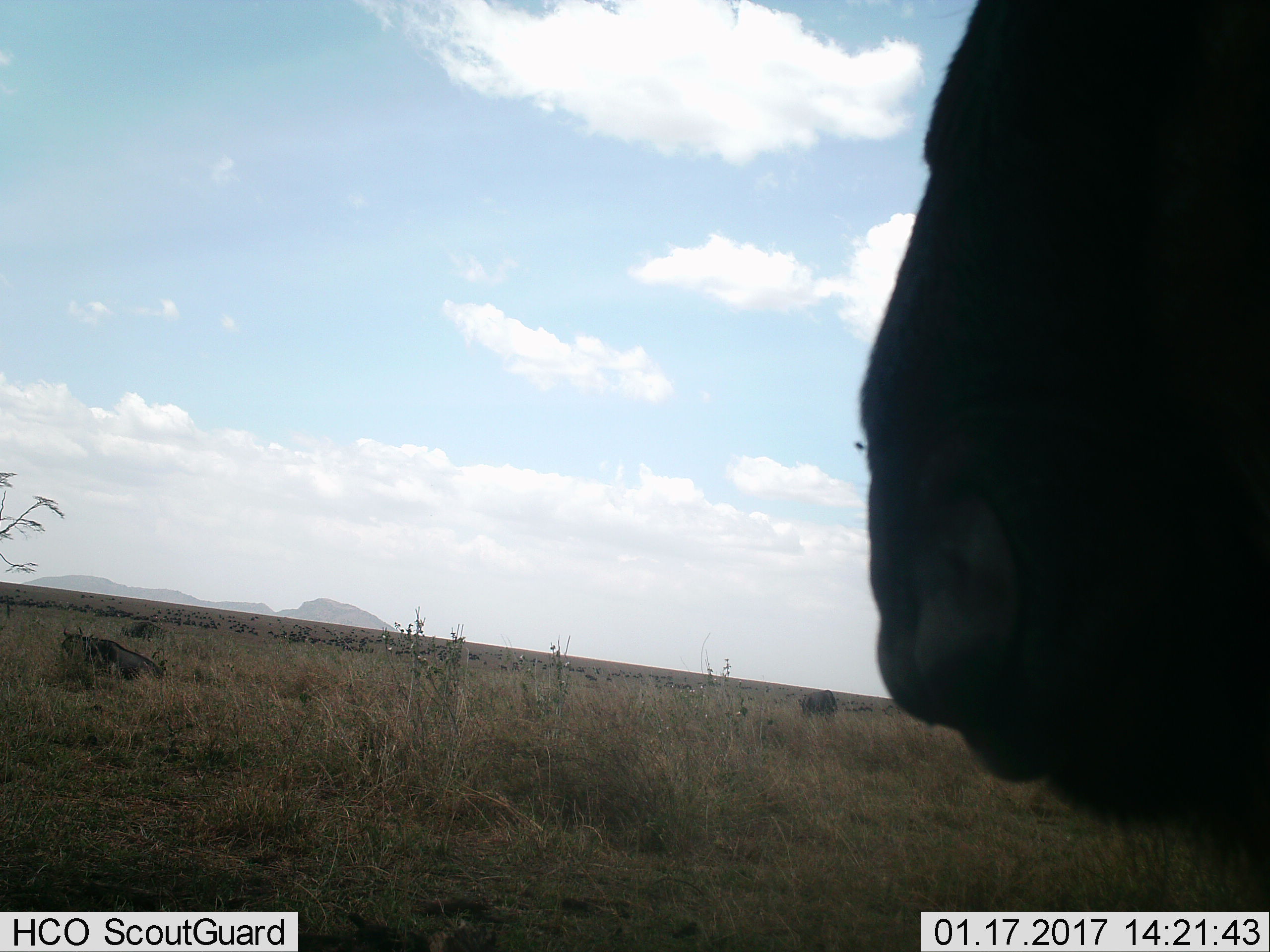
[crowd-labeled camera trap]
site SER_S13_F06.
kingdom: Animalia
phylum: Chordata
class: Mammalia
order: Artiodactyla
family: Bovidae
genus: Connochaetes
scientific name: Connochaetes taurinus taurinus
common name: blue wildebeest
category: wildebeestblue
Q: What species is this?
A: Wildebeestblue (blue wildebeest) (Connochaetes taurinus taurinus).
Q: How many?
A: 4.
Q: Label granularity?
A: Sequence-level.